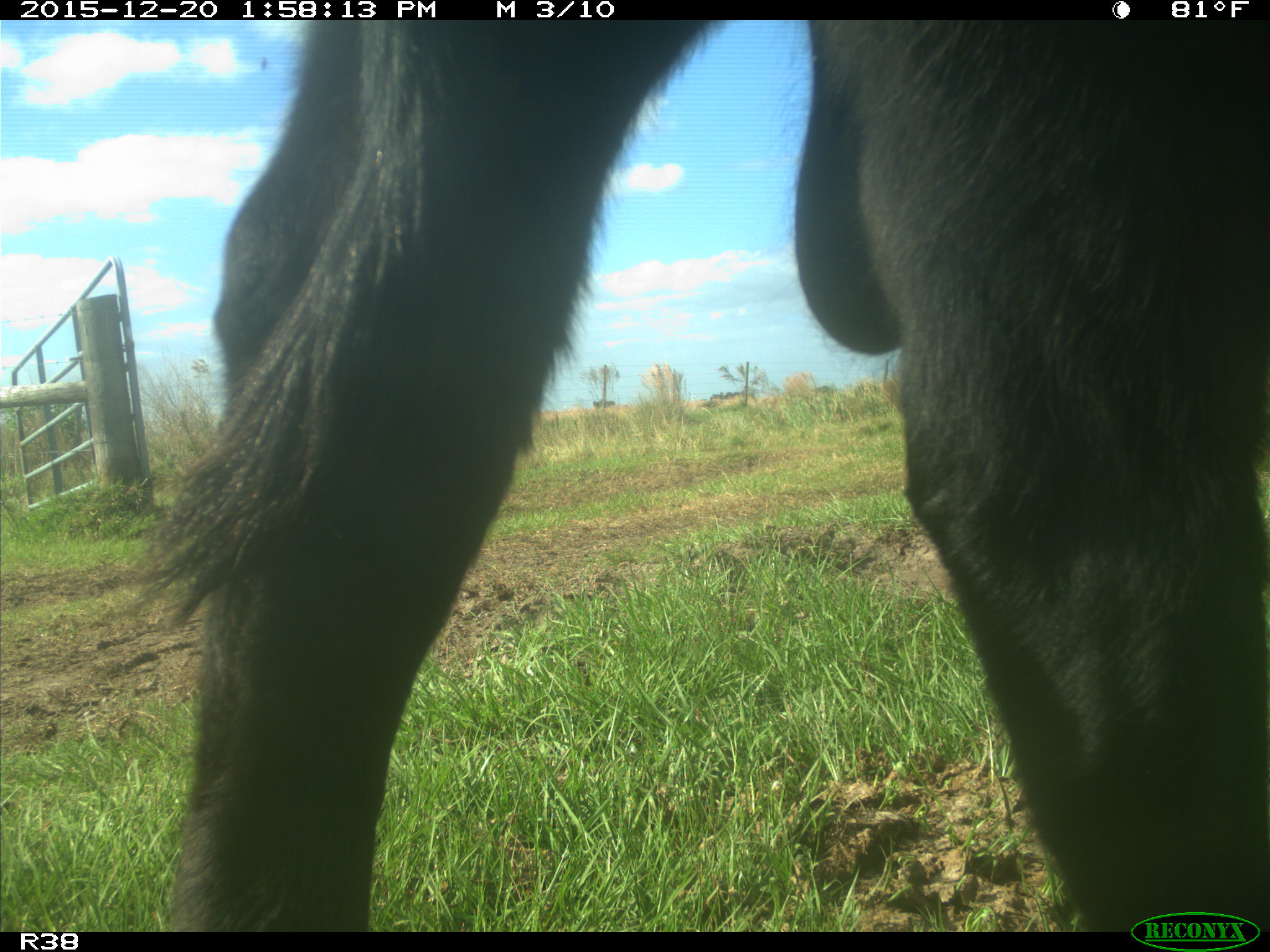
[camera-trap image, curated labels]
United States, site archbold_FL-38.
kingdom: Animalia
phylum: Chordata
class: Mammalia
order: Artiodactyla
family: Bovidae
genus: Bos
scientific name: Bos taurus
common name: domestic cow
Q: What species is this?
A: Bos taurus (domestic cow).